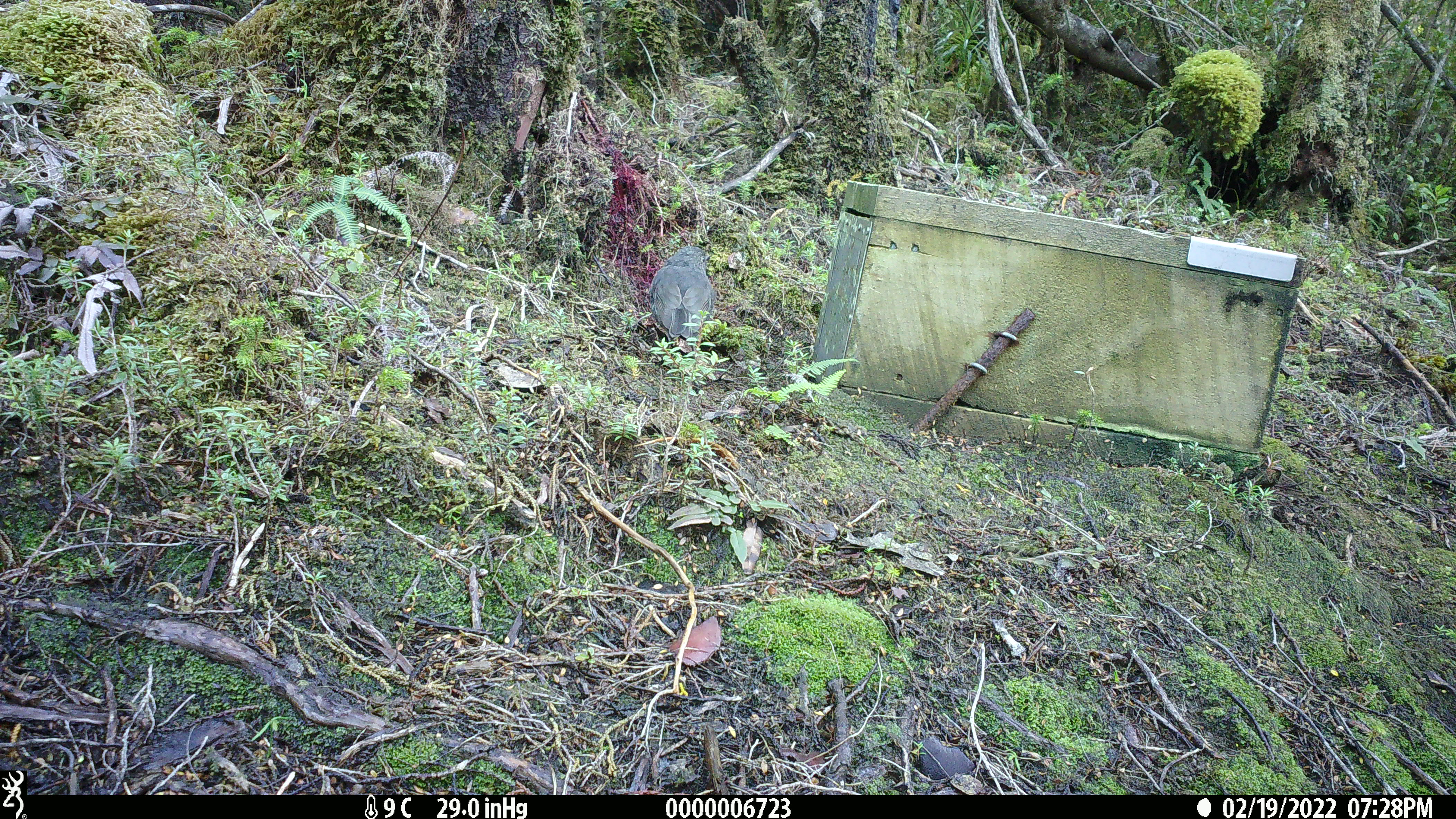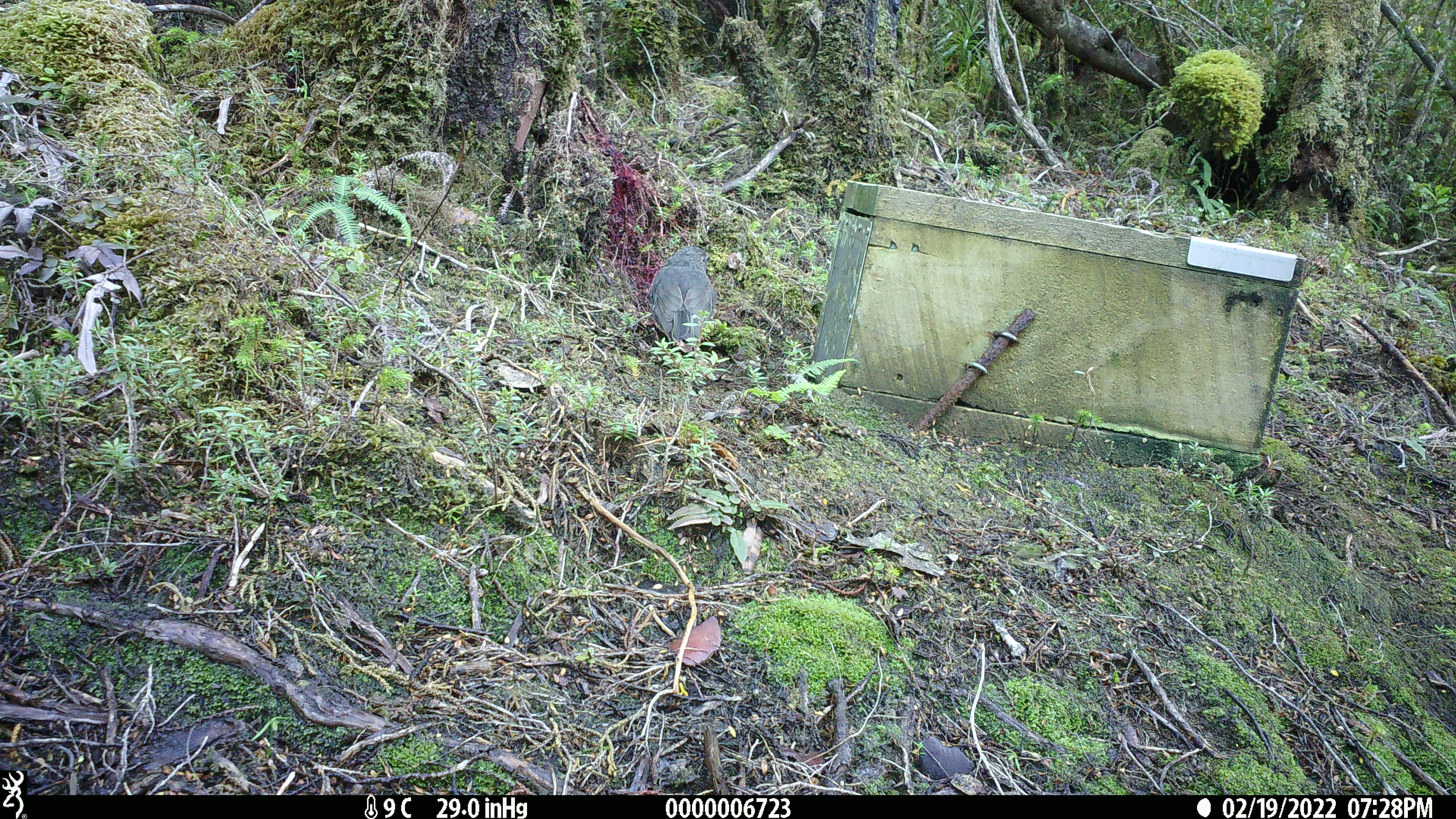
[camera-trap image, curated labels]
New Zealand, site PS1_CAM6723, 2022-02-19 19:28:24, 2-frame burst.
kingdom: Animalia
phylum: Chordata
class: Aves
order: Passeriformes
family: Petroicidae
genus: Petroica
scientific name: Petroica australis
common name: new zealand robin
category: robin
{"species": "robin (new zealand robin) (Petroica australis)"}